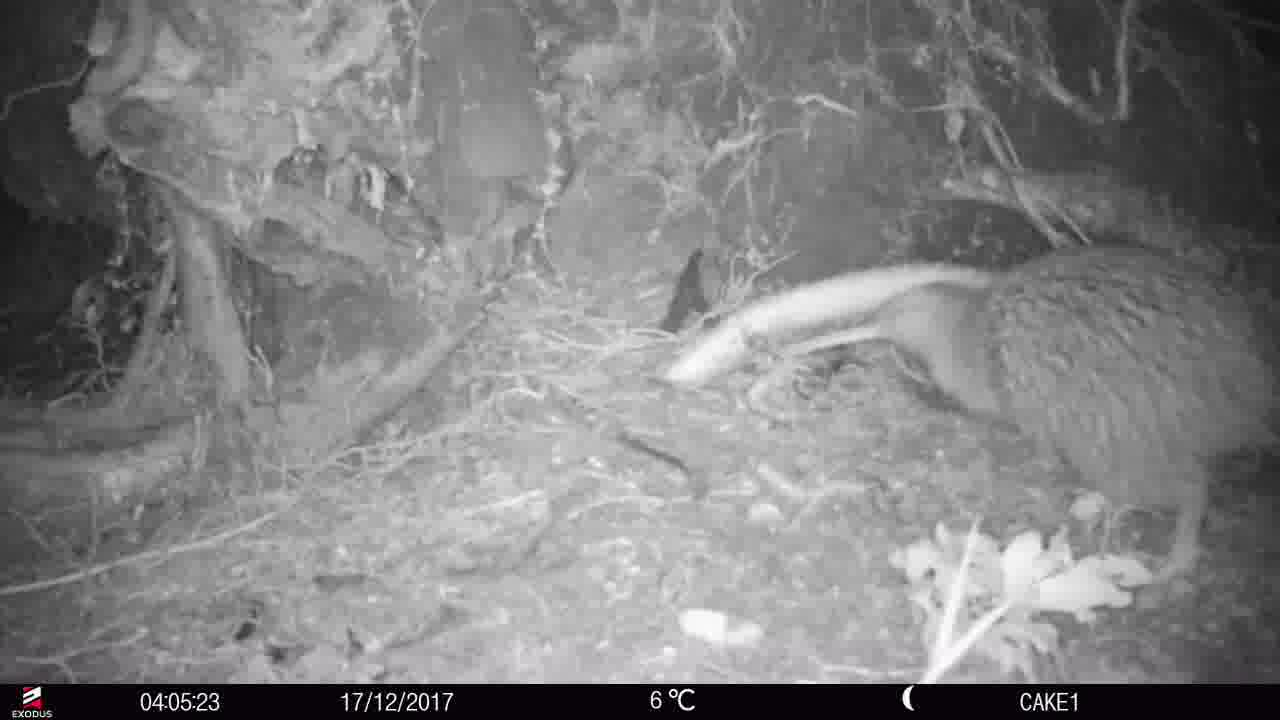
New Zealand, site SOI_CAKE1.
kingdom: Animalia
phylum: Chordata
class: Aves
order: Apterygiformes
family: Apterygidae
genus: Apteryx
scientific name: Apteryx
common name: kiwi